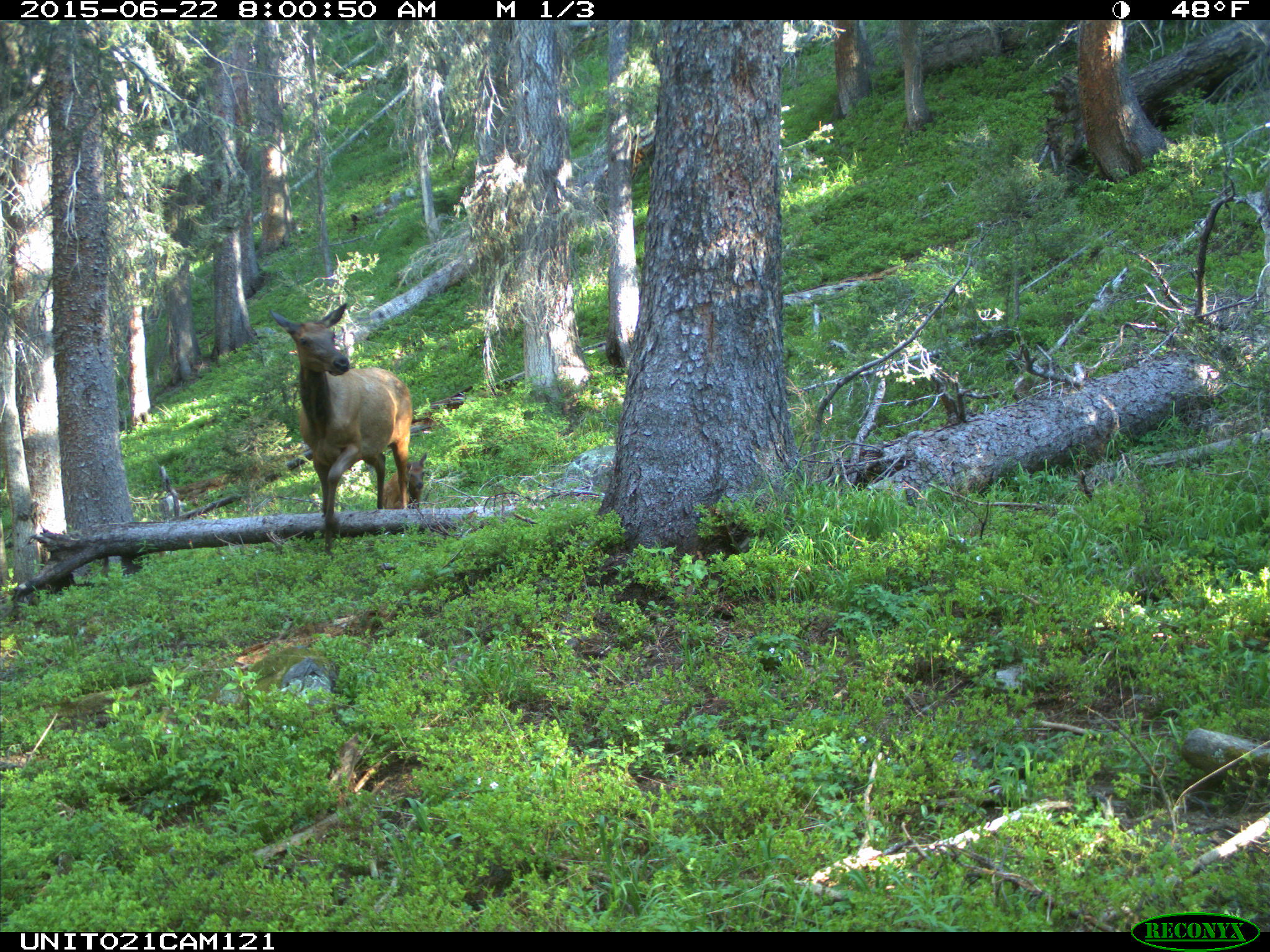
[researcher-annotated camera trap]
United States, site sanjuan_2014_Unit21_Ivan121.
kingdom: Animalia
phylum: Chordata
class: Mammalia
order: Artiodactyla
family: Cervidae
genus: Cervus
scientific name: Cervus elaphus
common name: red deer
Cervus elaphus (red deer).